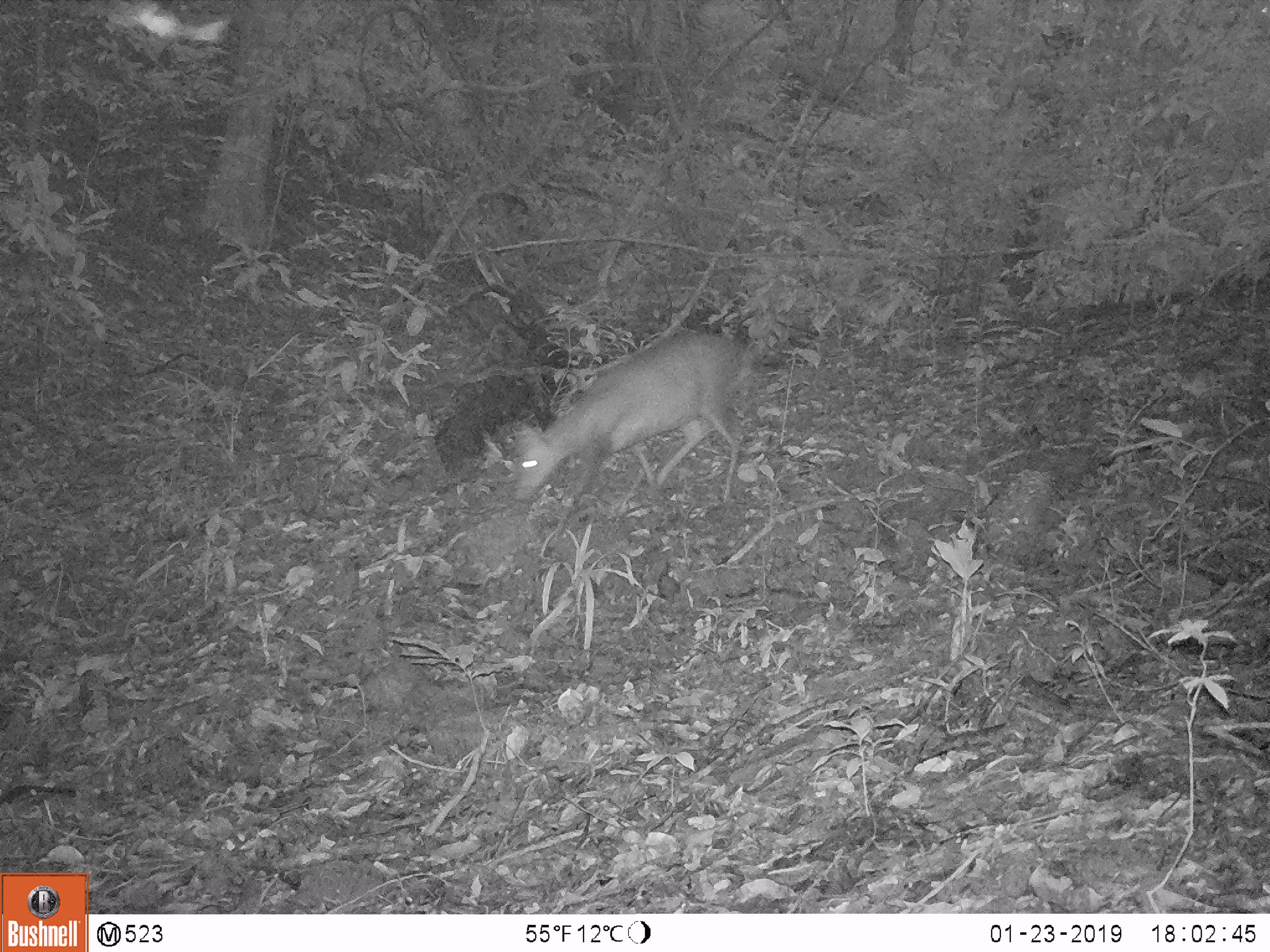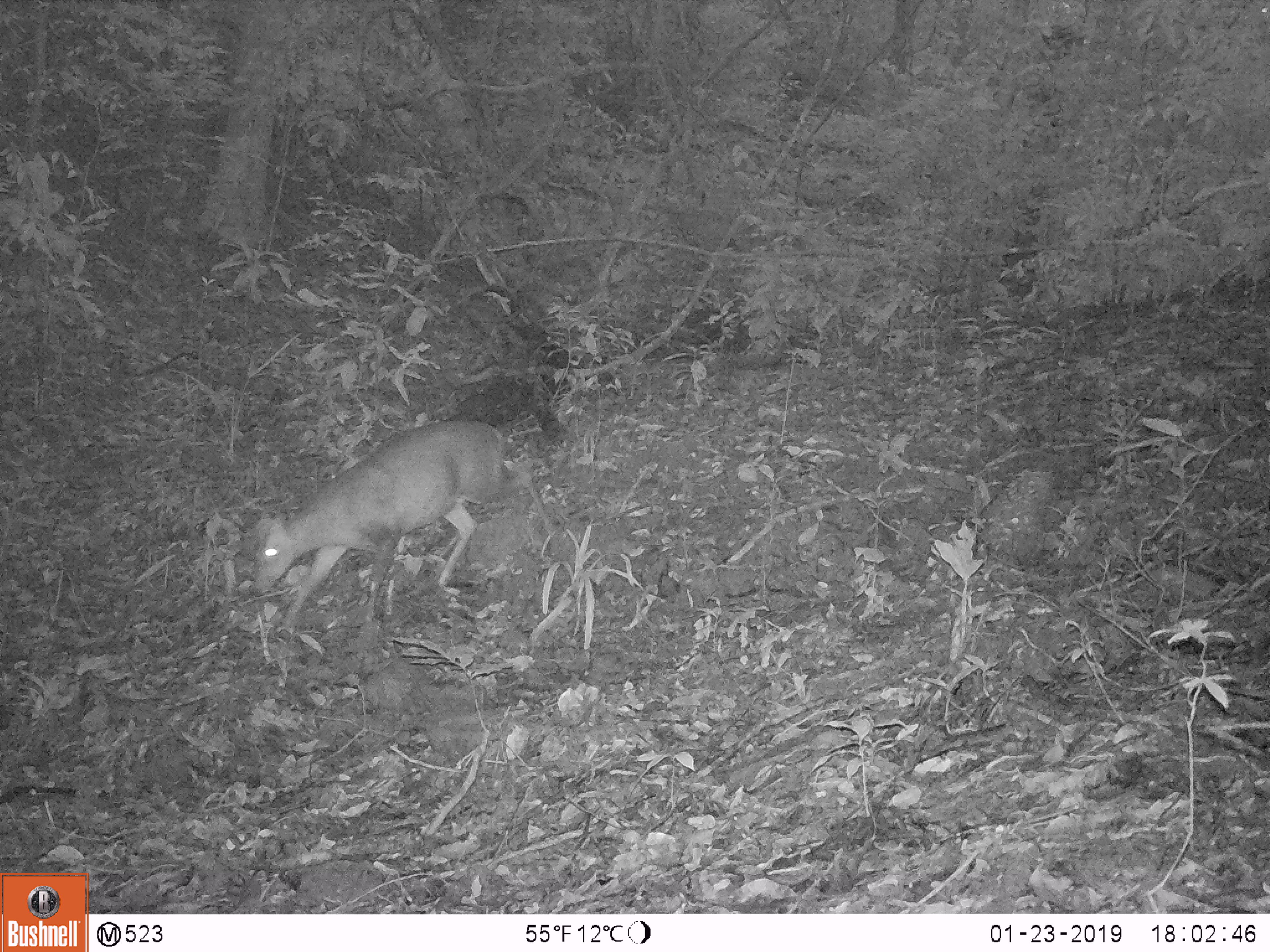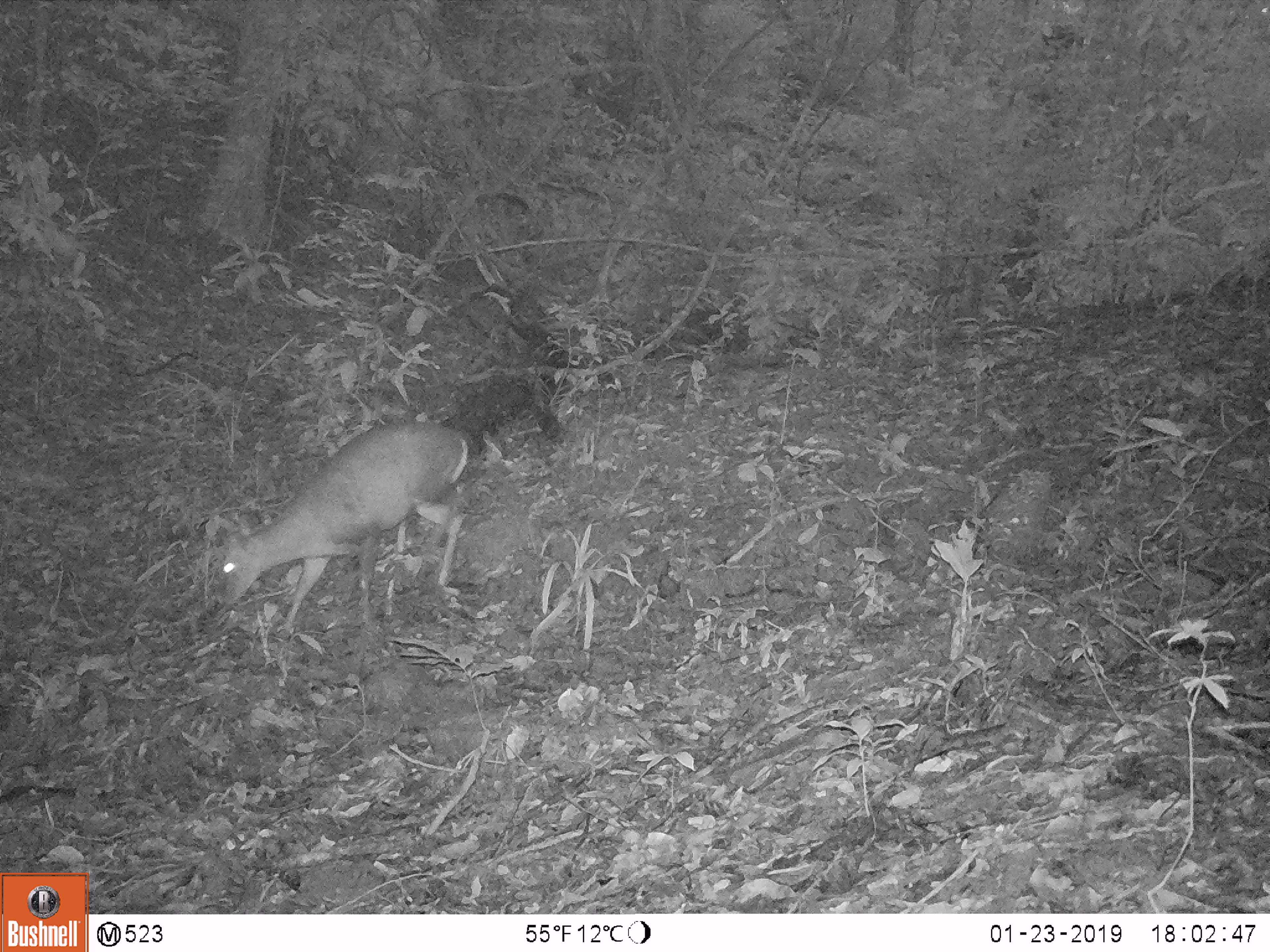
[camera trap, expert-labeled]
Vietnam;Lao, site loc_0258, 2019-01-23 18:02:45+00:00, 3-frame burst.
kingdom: Animalia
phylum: Chordata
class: Mammalia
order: Artiodactyla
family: Cervidae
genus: Muntiacus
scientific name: Muntiacus rooseveltorum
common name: roosevelt's muntjac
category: roosevelts muntjac group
Roosevelts muntjac group (roosevelt's muntjac) (Muntiacus rooseveltorum). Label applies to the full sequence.